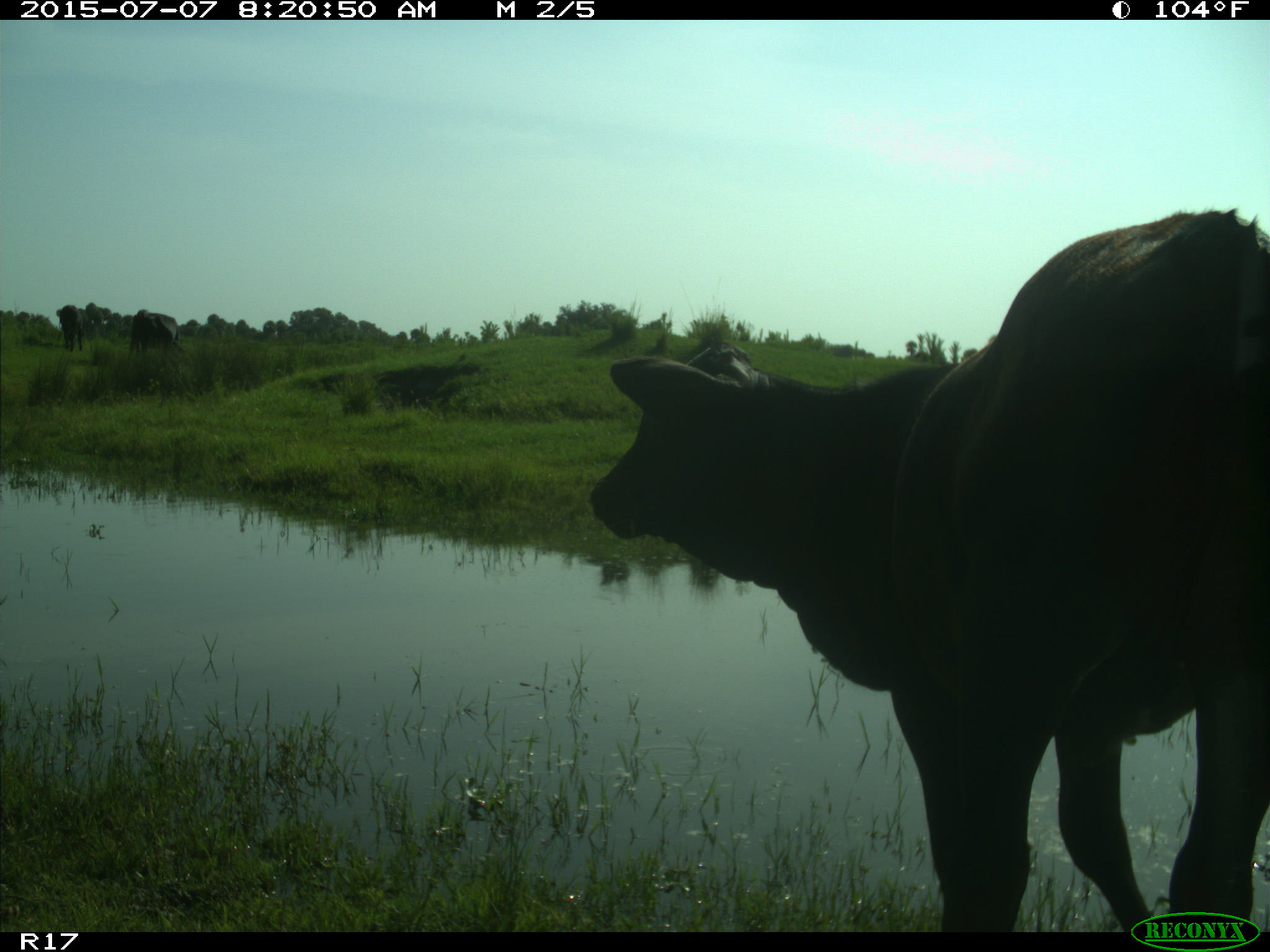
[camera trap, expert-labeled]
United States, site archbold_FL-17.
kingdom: Animalia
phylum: Chordata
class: Mammalia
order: Artiodactyla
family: Bovidae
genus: Bos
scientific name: Bos taurus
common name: domestic cow